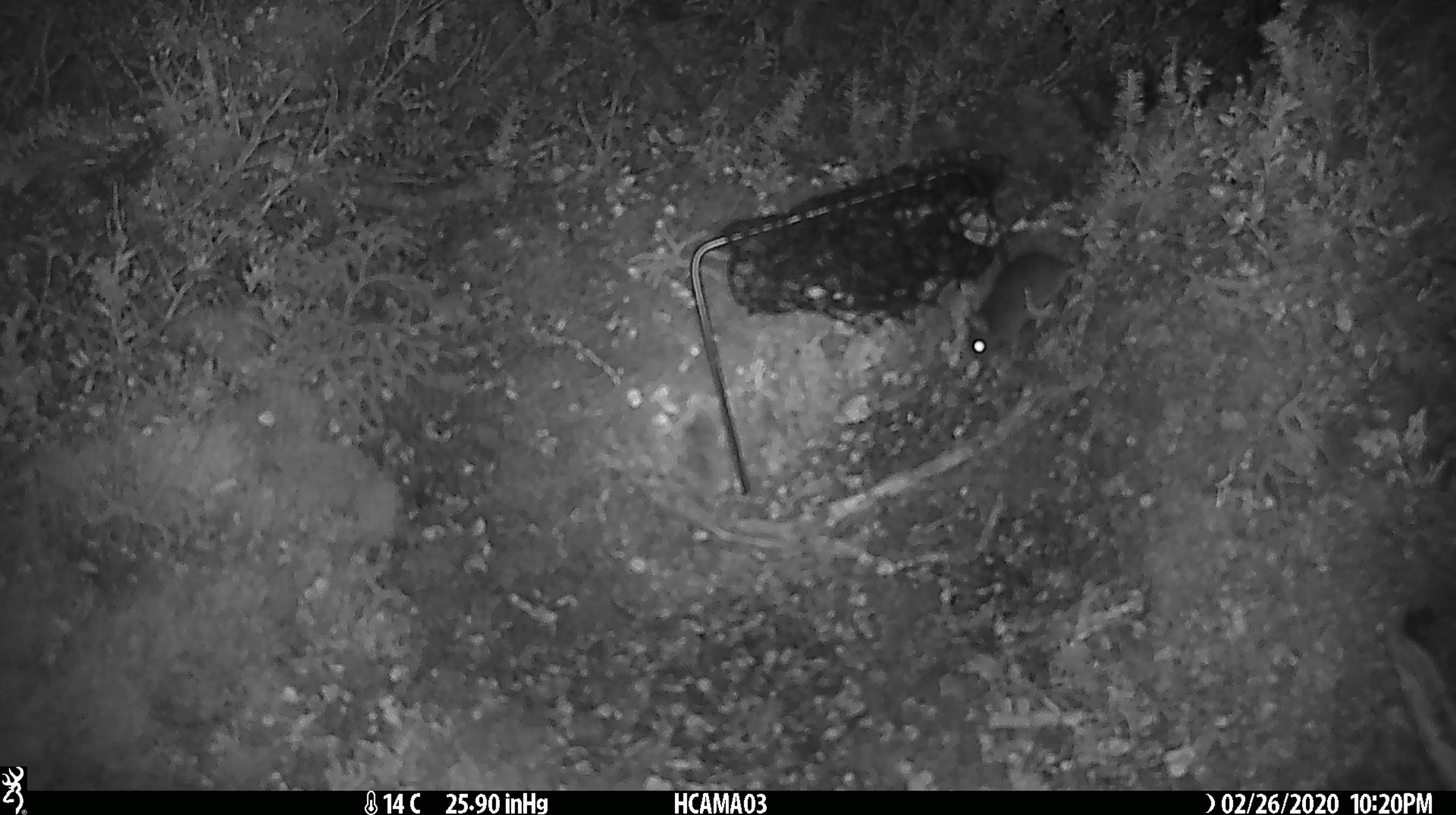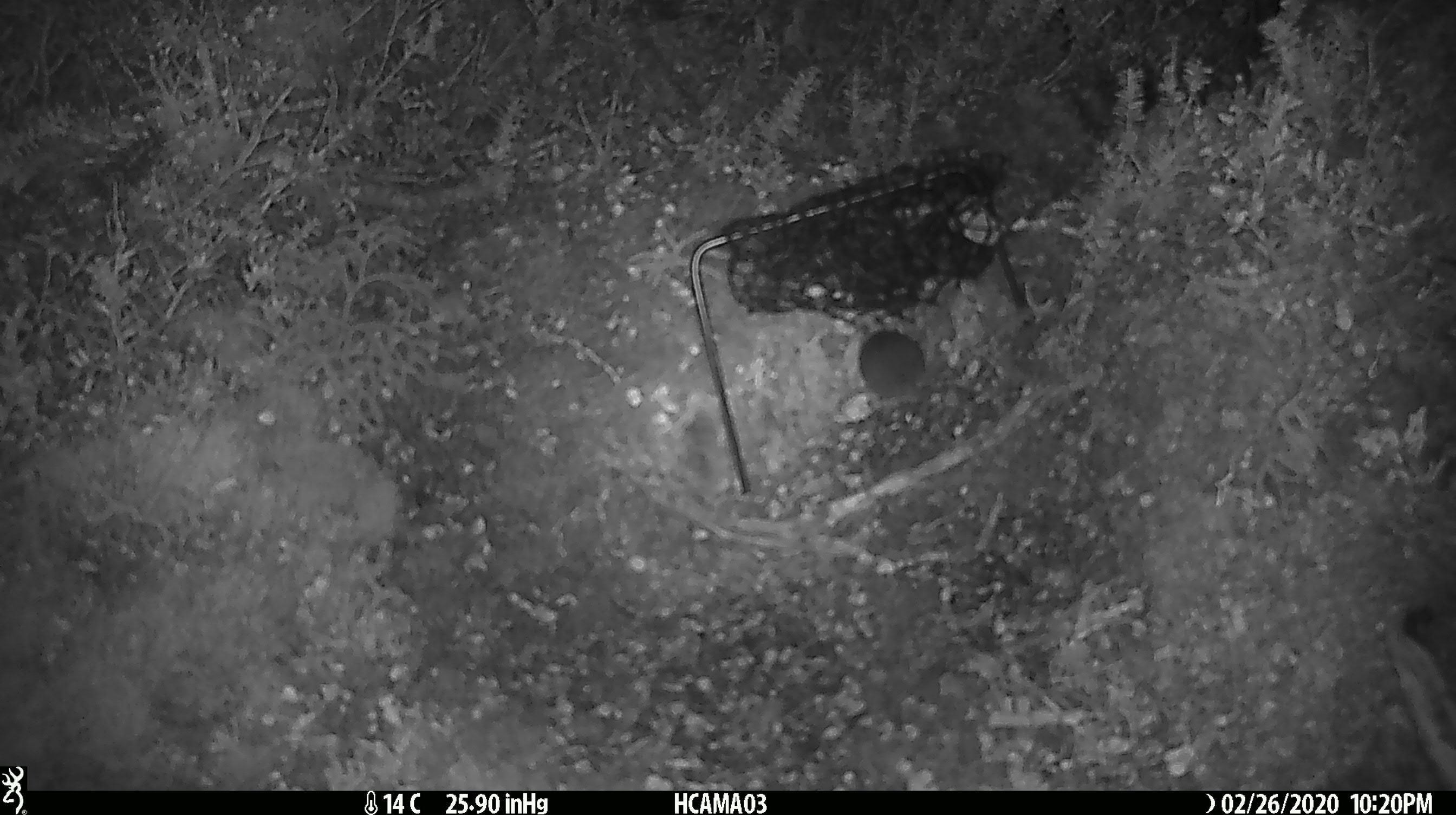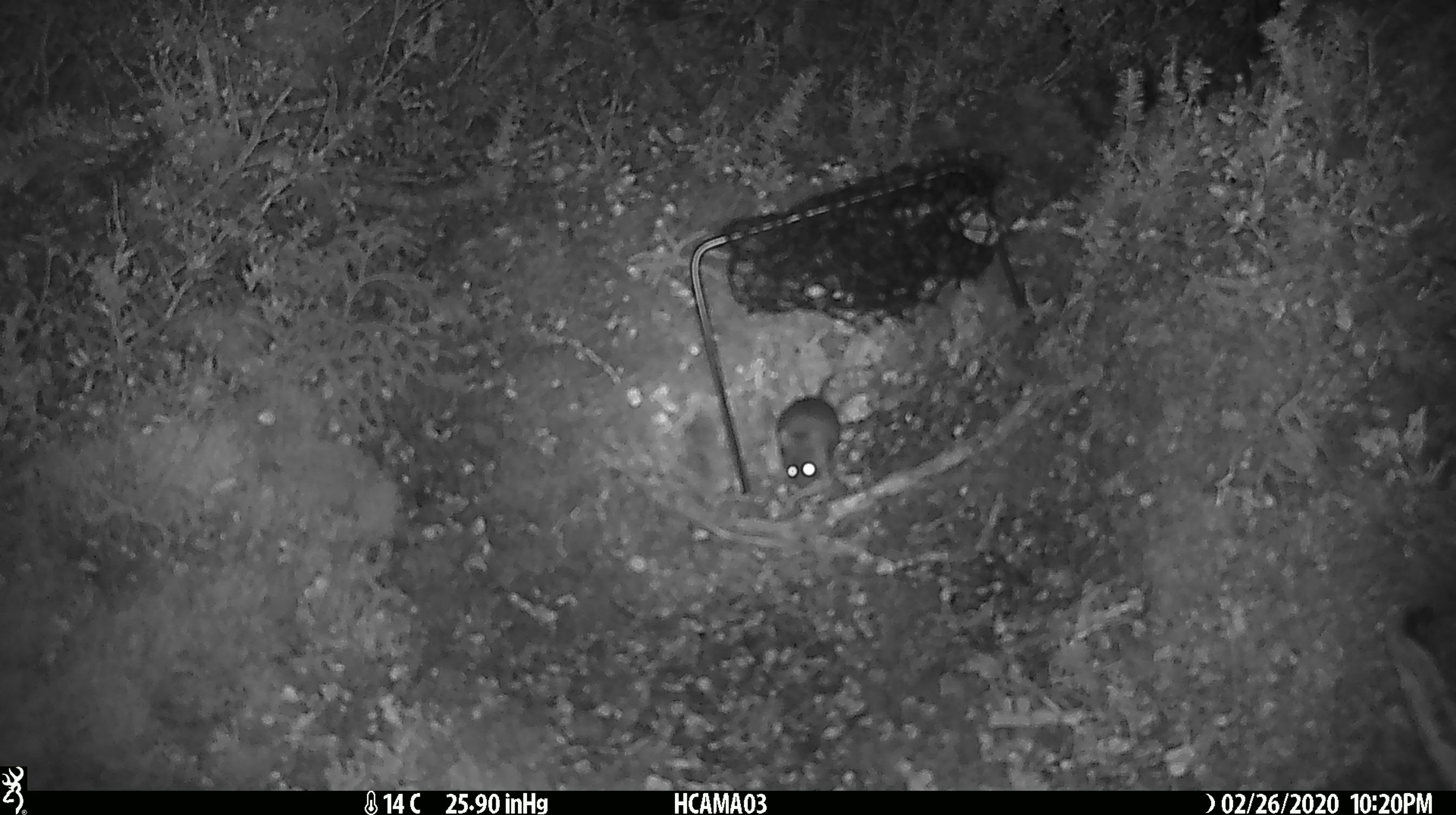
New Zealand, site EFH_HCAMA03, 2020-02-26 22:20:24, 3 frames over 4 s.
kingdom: Animalia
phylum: Chordata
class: Mammalia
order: Rodentia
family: Muridae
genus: Mus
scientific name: Mus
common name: mouse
Mouse (Mus).